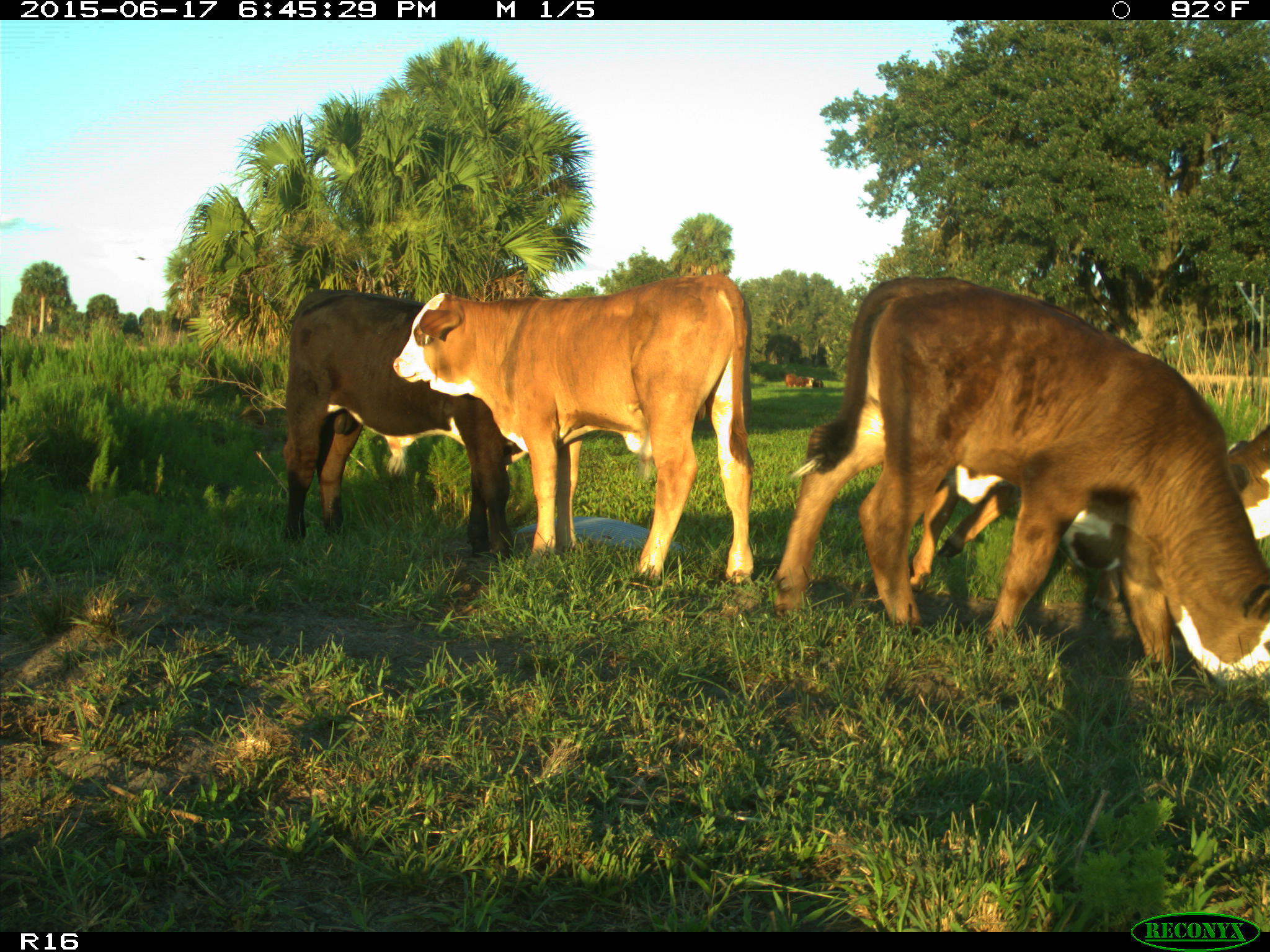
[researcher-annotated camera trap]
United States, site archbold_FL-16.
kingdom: Animalia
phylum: Chordata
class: Mammalia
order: Artiodactyla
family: Bovidae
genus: Bos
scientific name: Bos taurus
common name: domestic cow